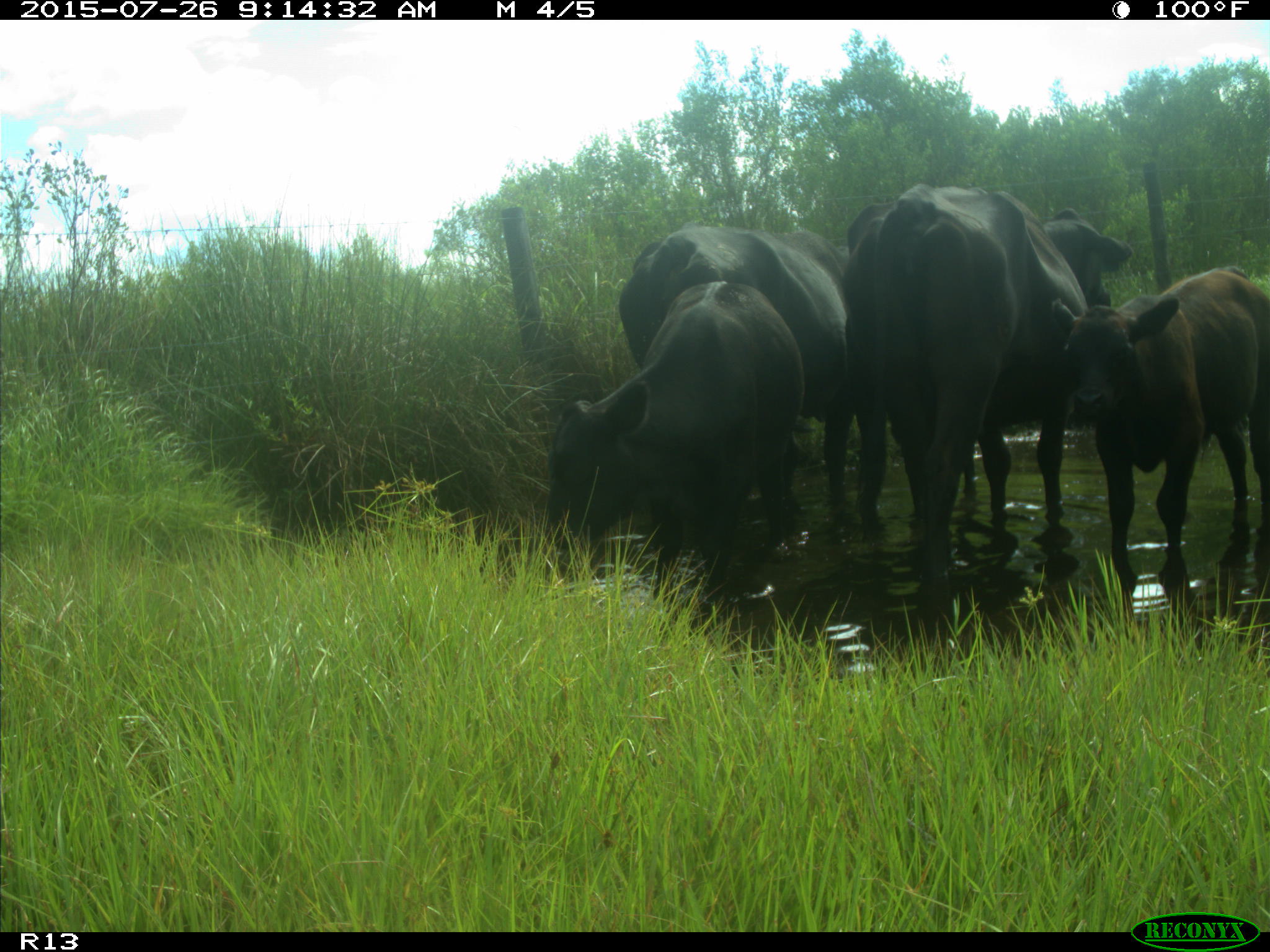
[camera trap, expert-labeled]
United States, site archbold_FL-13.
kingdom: Animalia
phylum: Chordata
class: Mammalia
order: Artiodactyla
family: Bovidae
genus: Bos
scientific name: Bos taurus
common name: domestic cow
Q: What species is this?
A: Bos taurus (domestic cow).